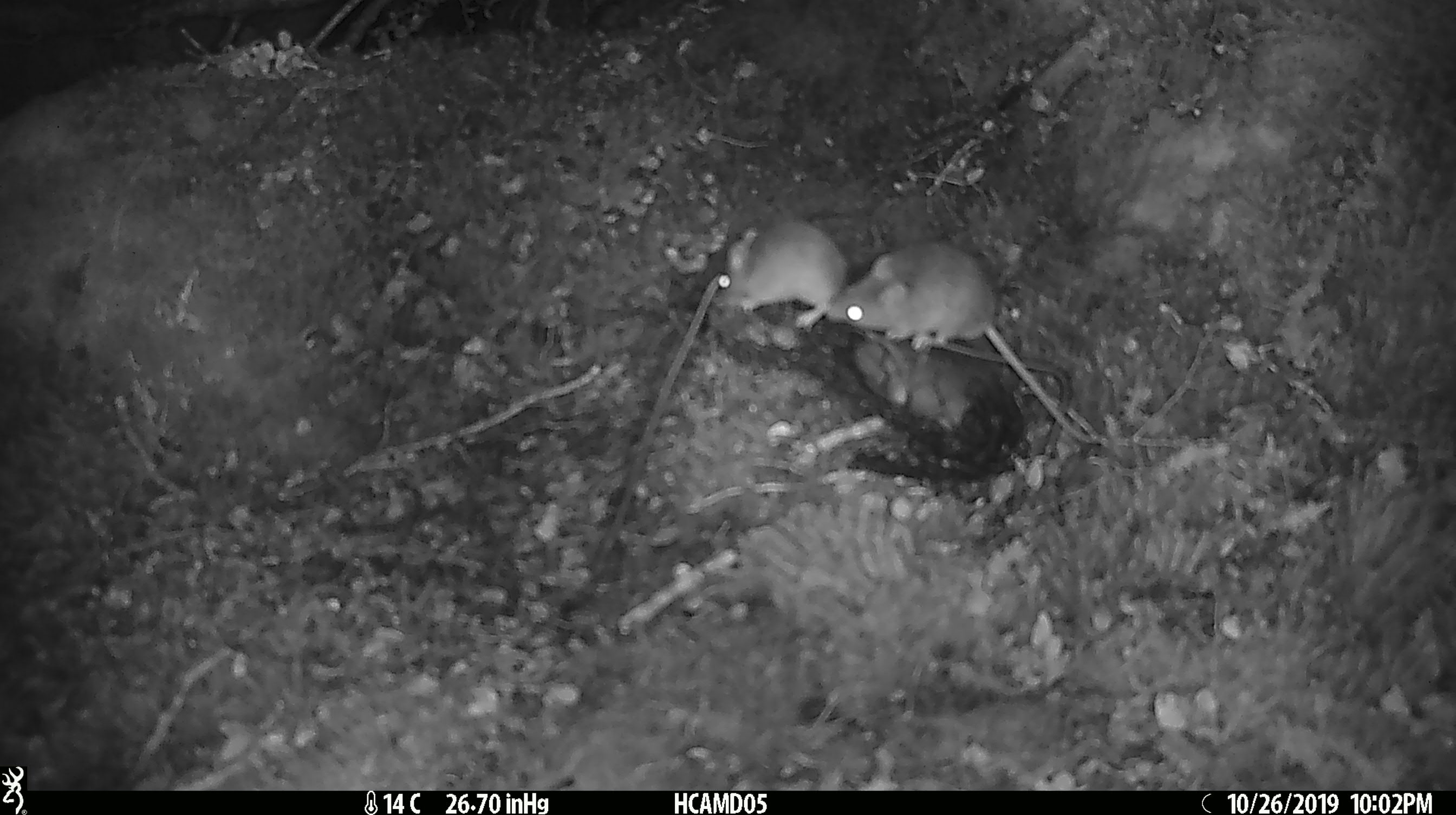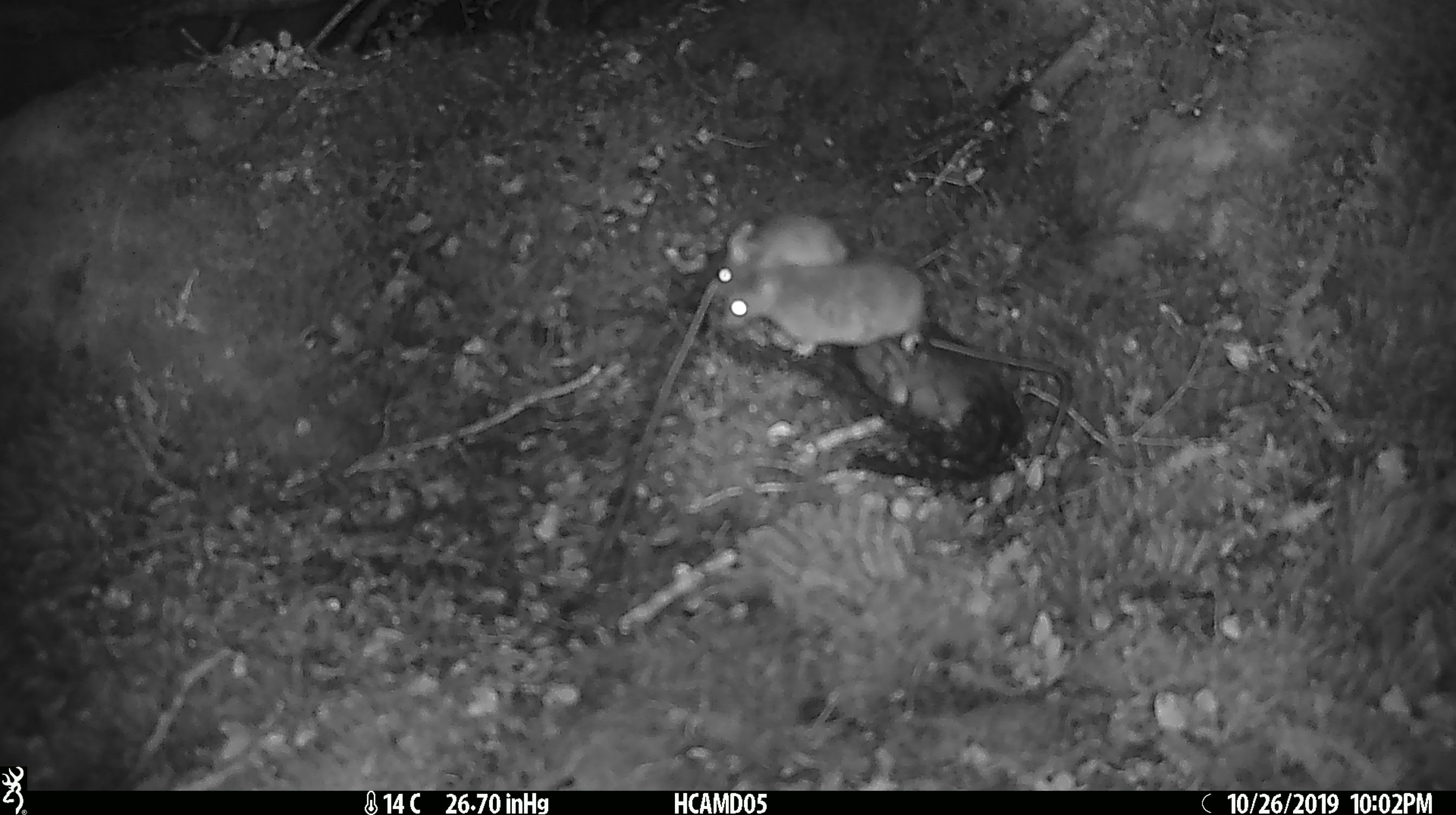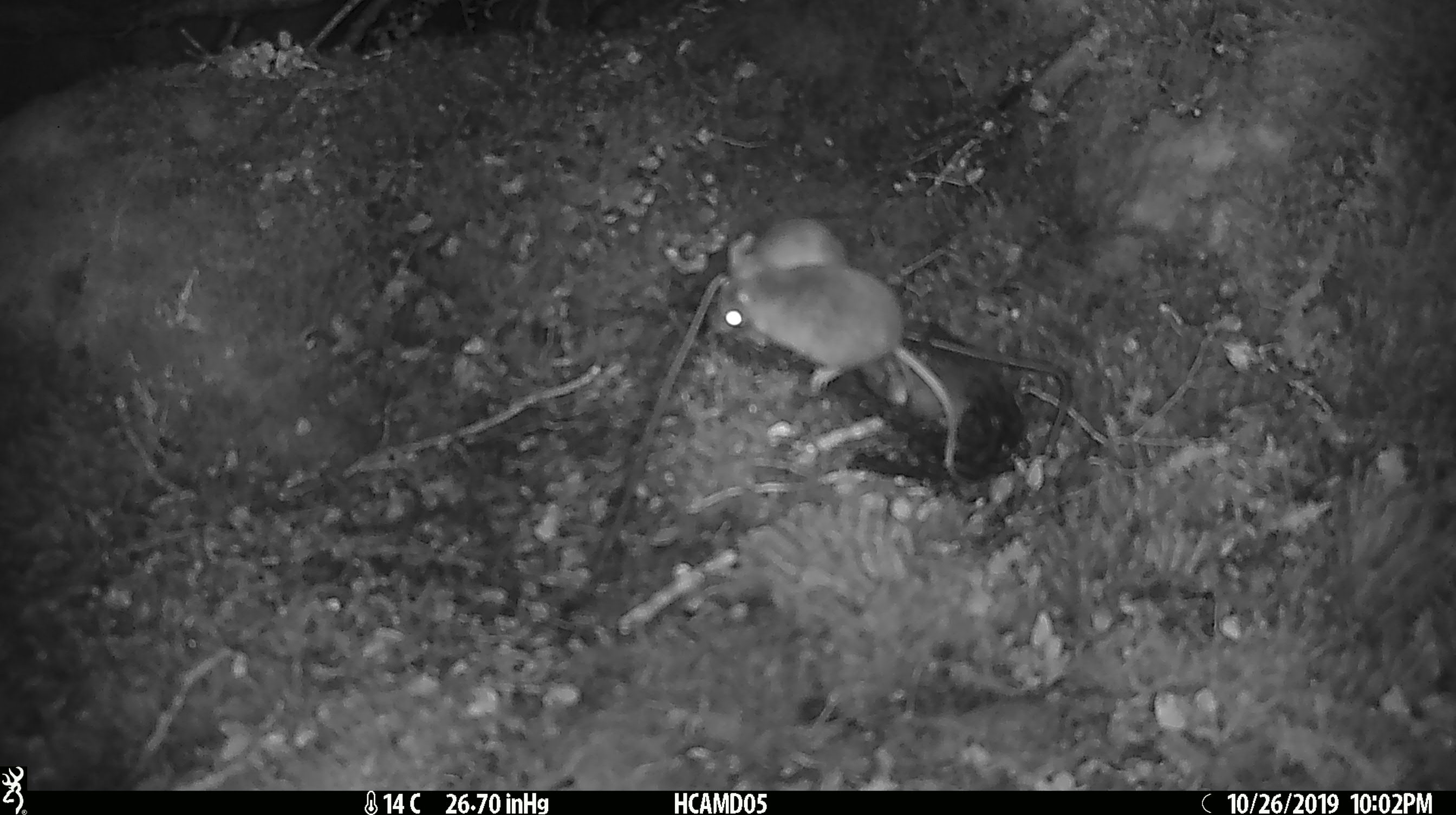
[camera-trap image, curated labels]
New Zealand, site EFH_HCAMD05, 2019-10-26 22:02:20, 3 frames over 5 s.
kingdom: Animalia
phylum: Chordata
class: Mammalia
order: Rodentia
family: Muridae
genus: Mus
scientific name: Mus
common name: mouse